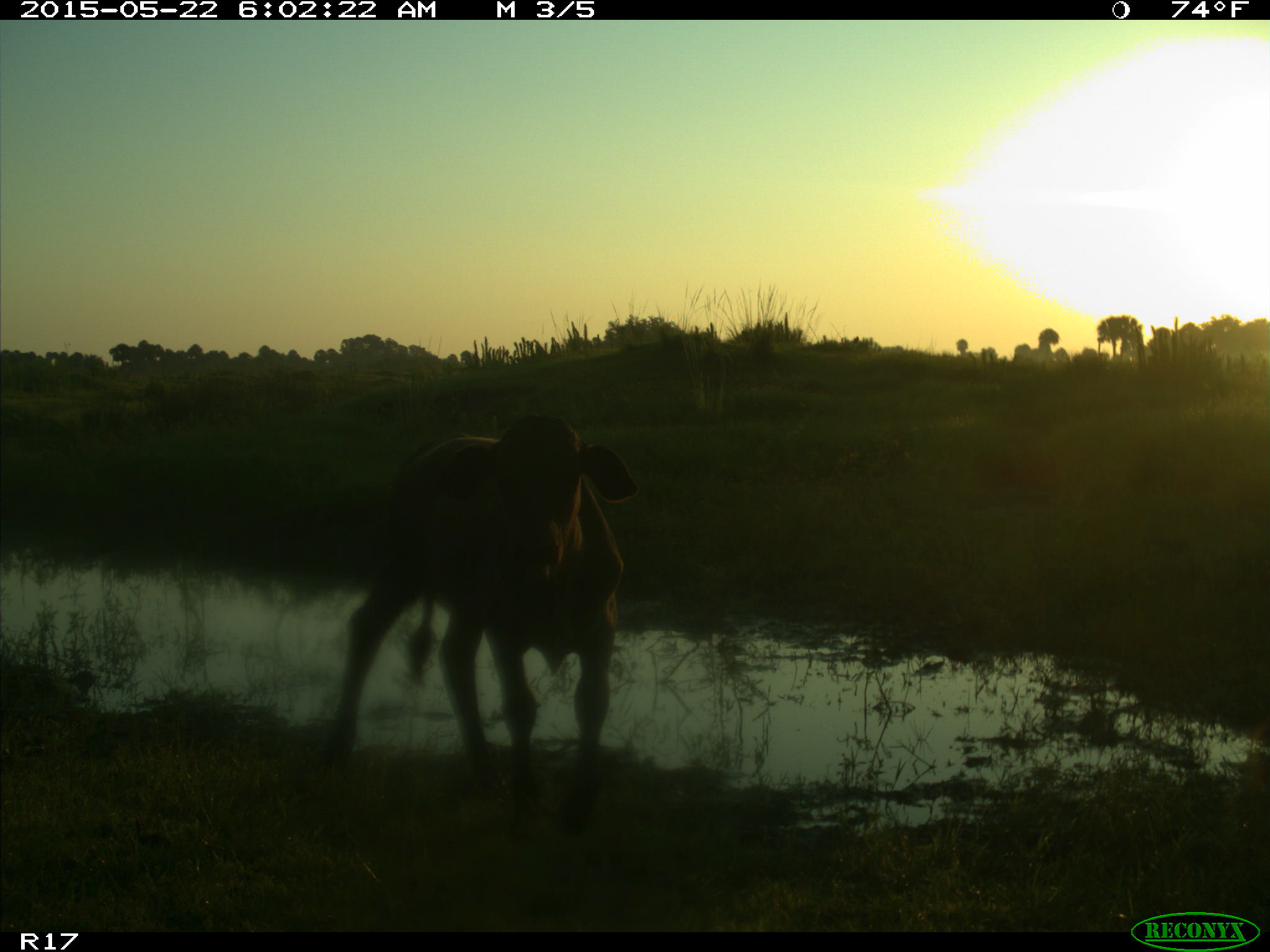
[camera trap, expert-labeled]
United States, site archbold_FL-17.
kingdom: Animalia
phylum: Chordata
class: Mammalia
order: Artiodactyla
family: Bovidae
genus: Bos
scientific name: Bos taurus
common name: domestic cow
Bos taurus (domestic cow).